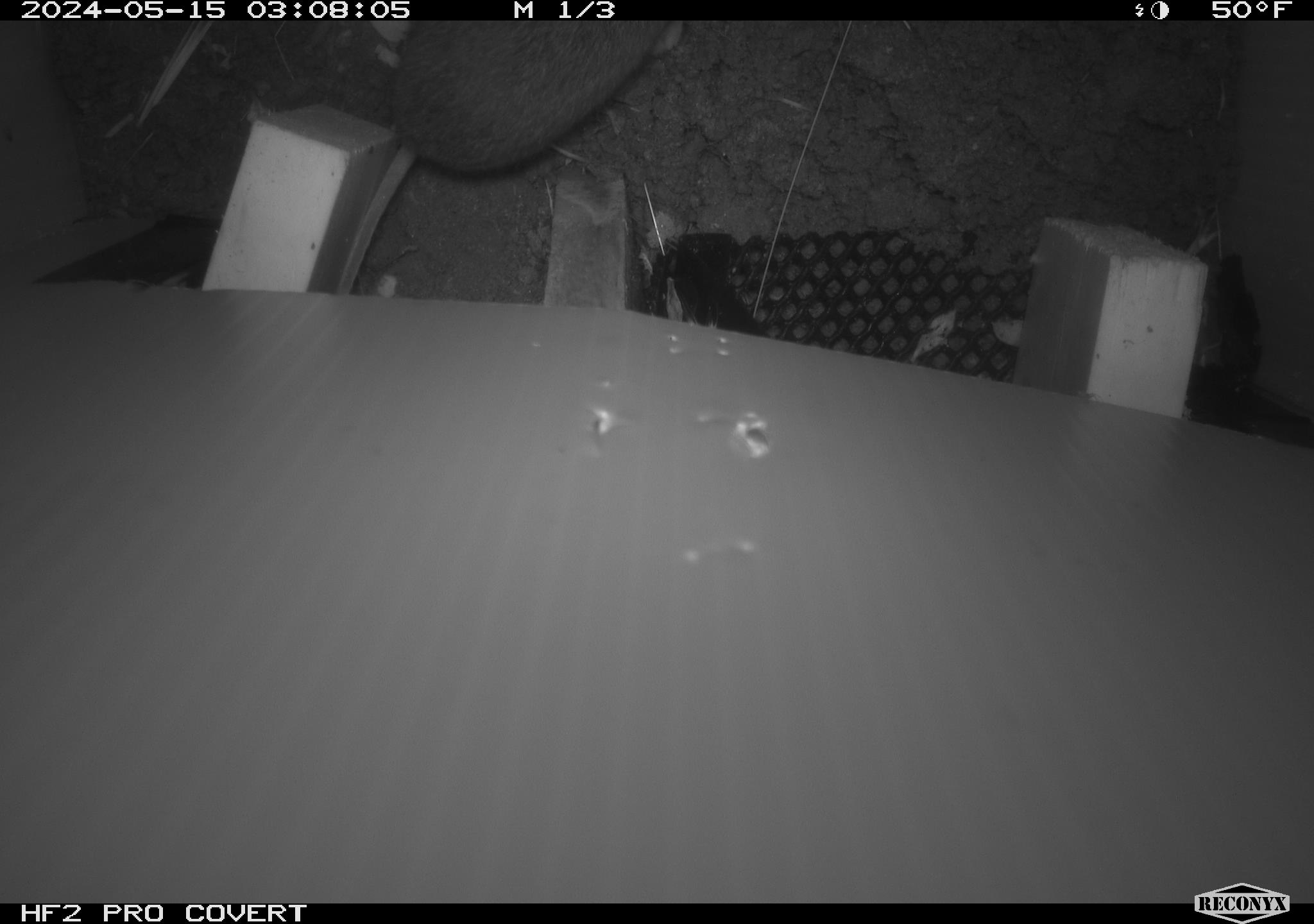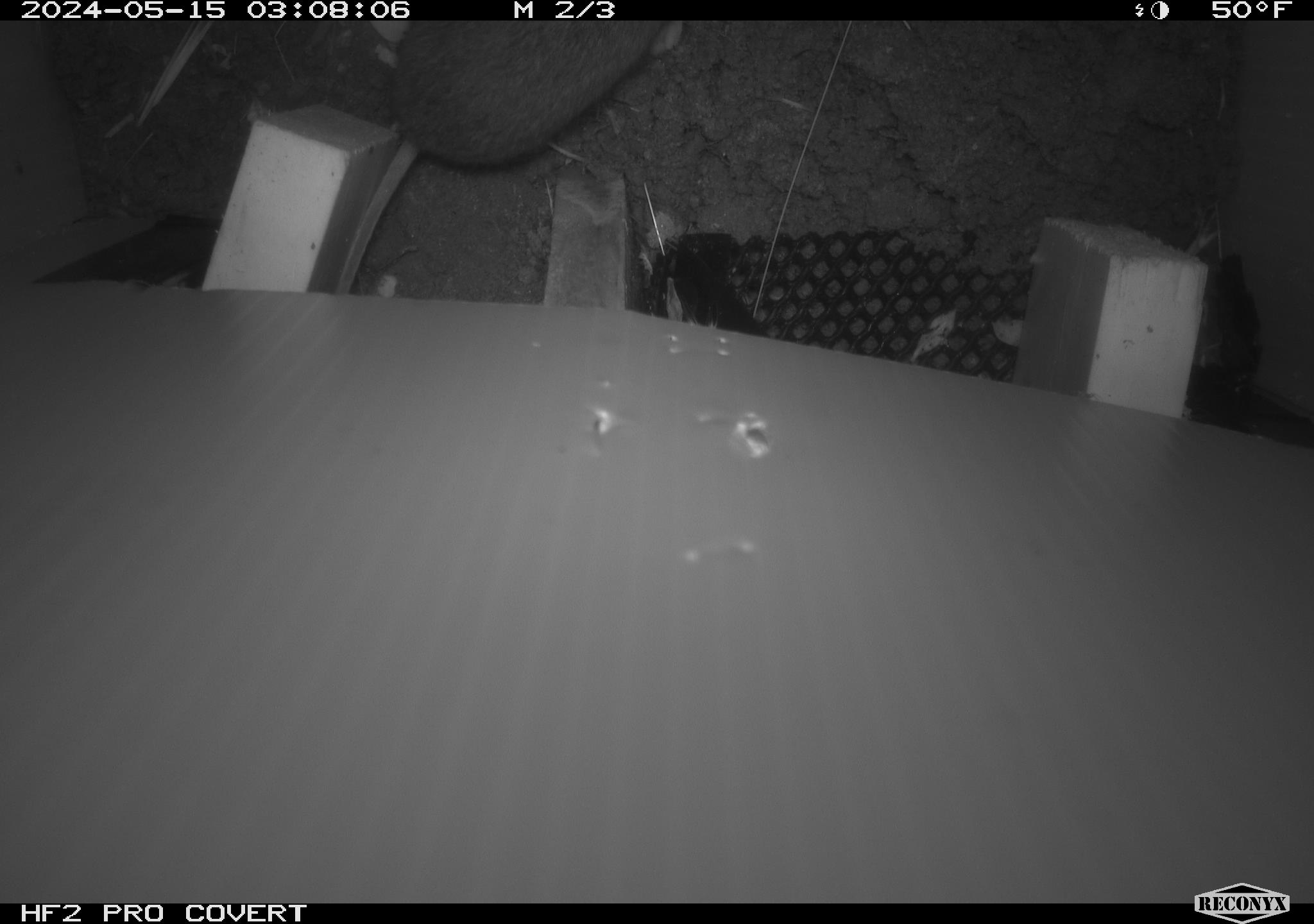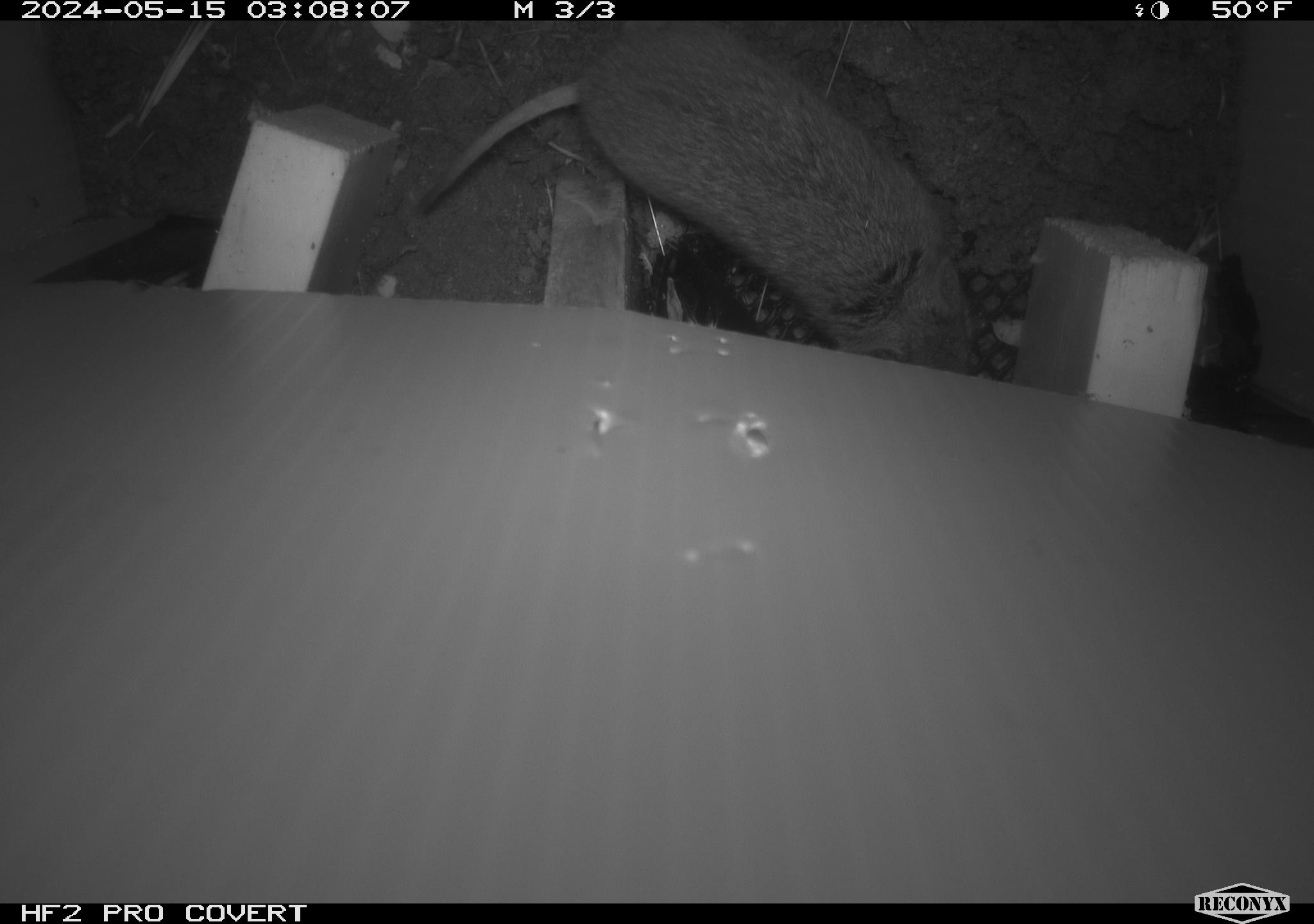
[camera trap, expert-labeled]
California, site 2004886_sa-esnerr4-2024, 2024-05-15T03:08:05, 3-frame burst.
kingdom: Animalia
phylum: Chordata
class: Mammalia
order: Rodentia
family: Cricetidae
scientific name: Cricetidae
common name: hamsters, voles, lemmings, and allies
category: cricetidae family